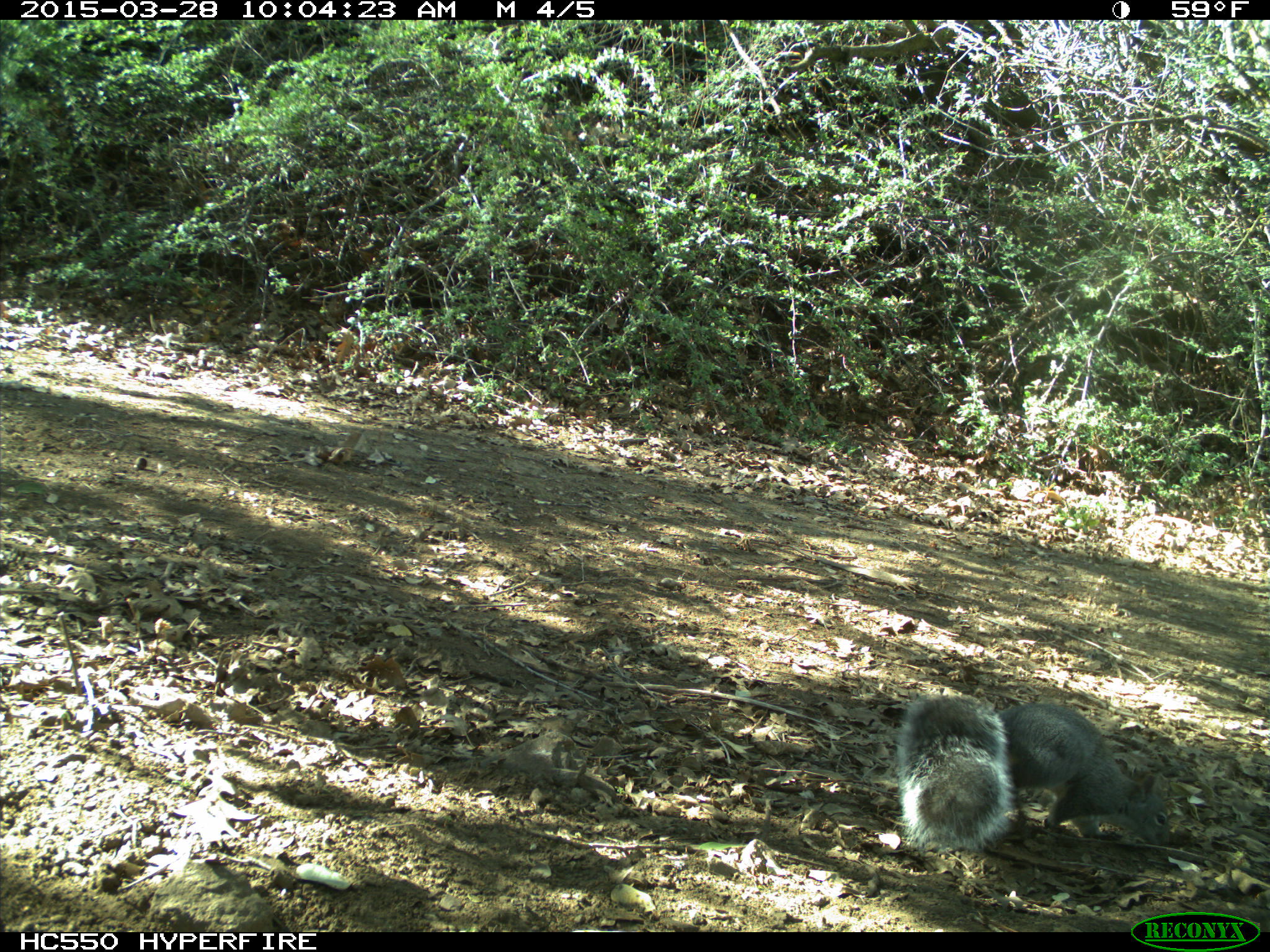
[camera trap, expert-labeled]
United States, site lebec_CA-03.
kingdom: Animalia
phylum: Chordata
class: Mammalia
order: Rodentia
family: Sciuridae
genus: Sciurus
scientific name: Sciurus carolinensis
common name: eastern gray squirrel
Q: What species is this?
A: Sciurus carolinensis (eastern gray squirrel).